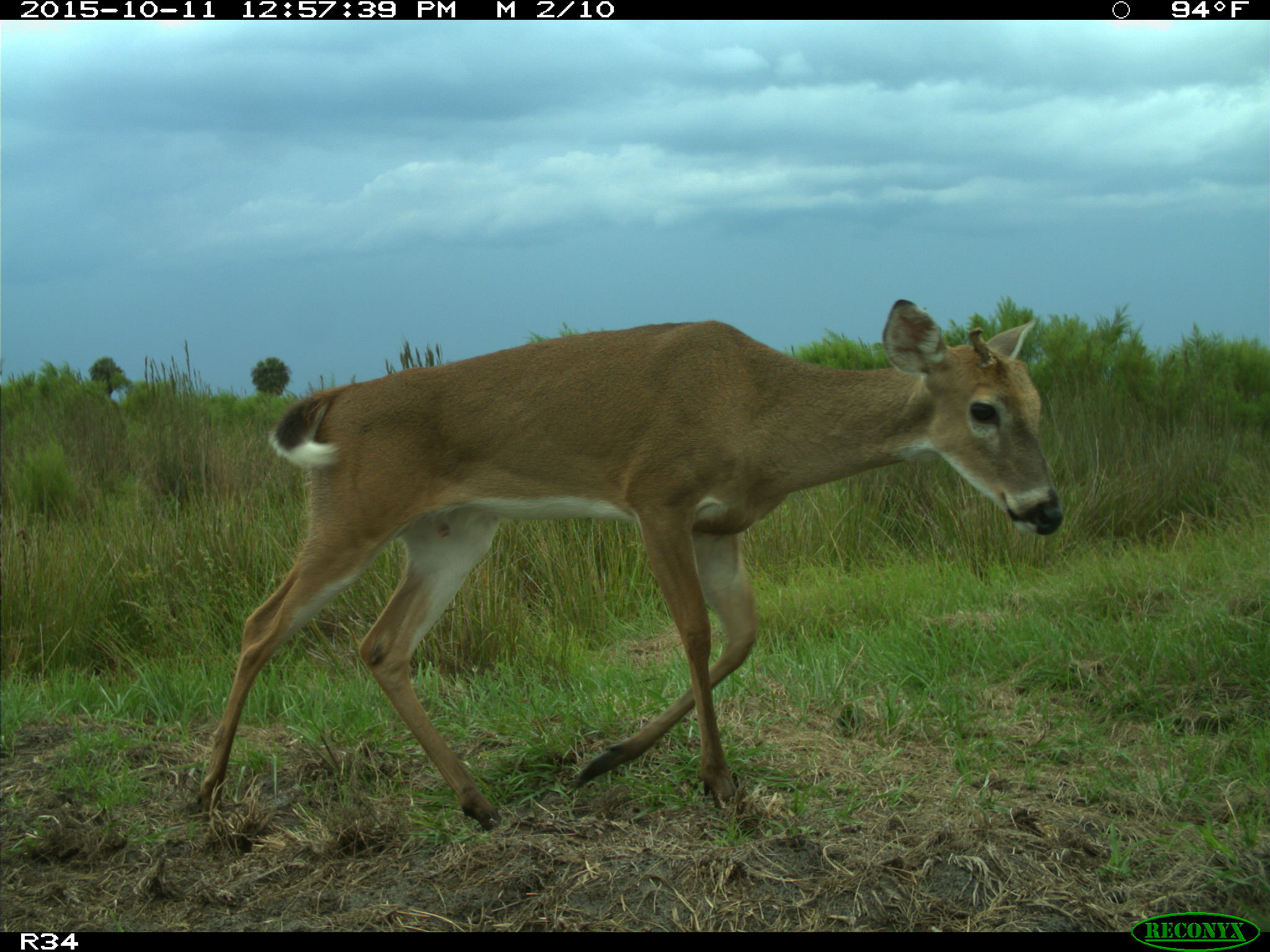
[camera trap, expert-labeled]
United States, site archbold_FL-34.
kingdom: Animalia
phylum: Chordata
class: Mammalia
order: Artiodactyla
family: Cervidae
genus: Odocoileus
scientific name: Odocoileus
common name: deer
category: unidentified deer